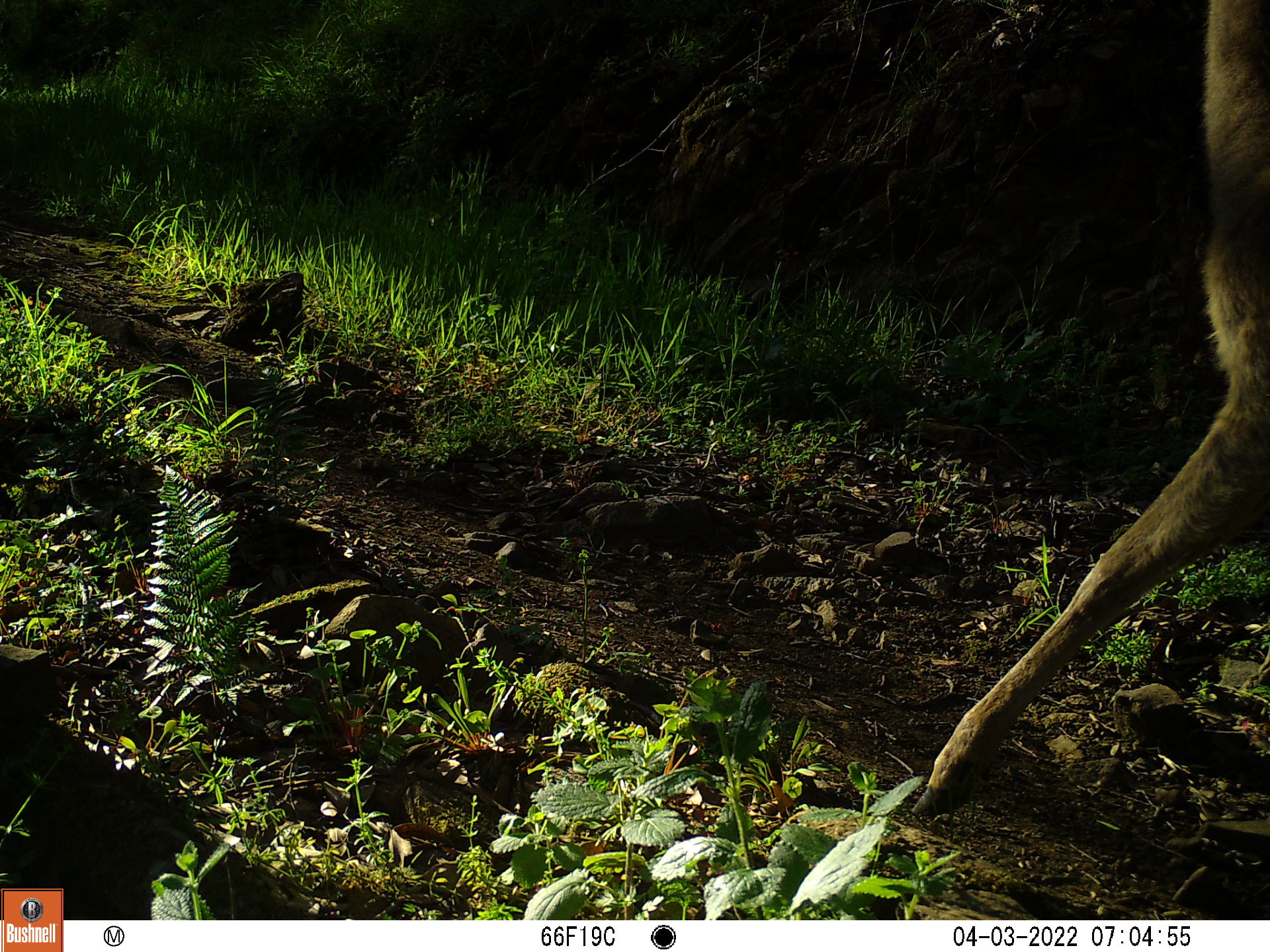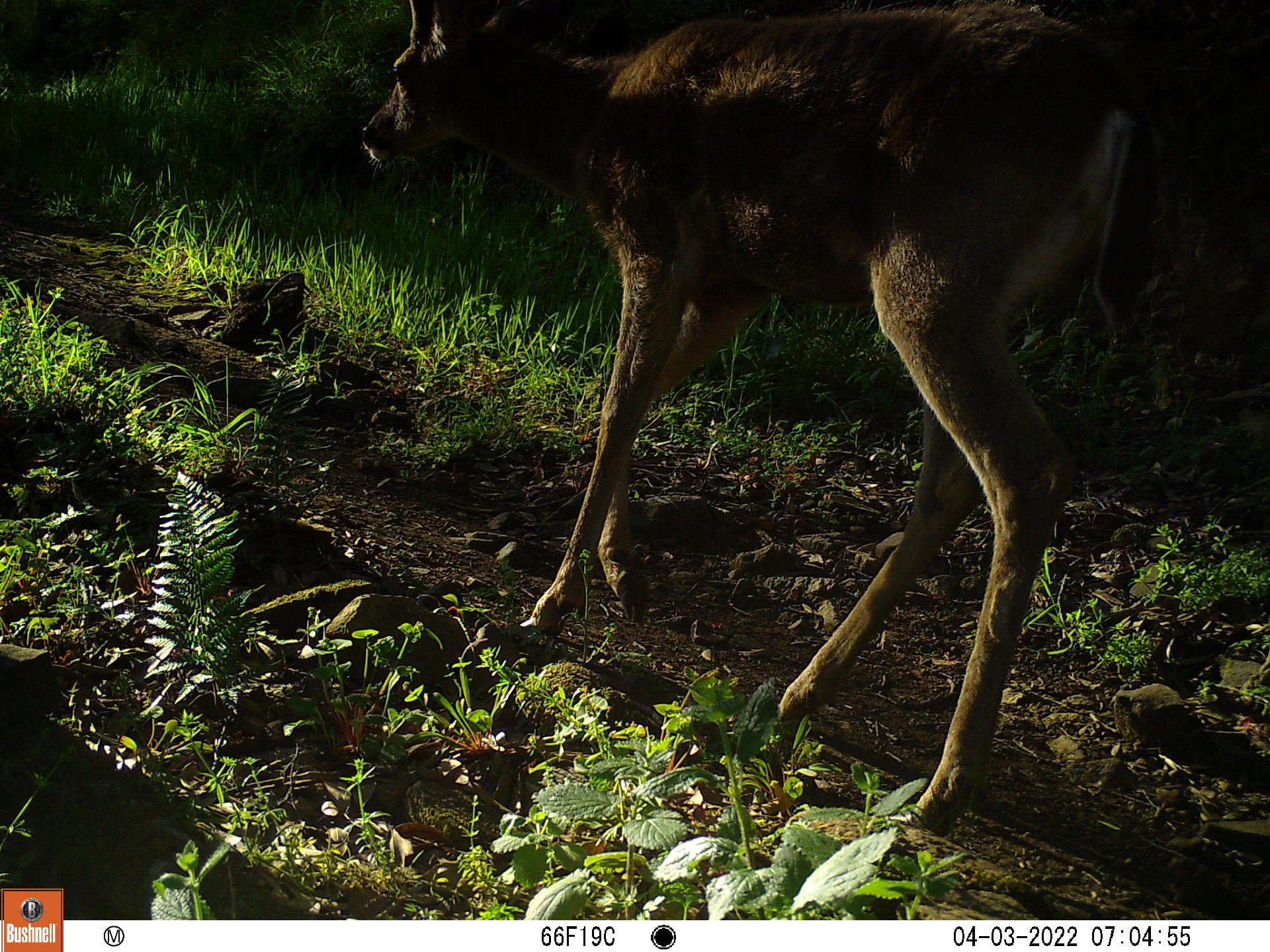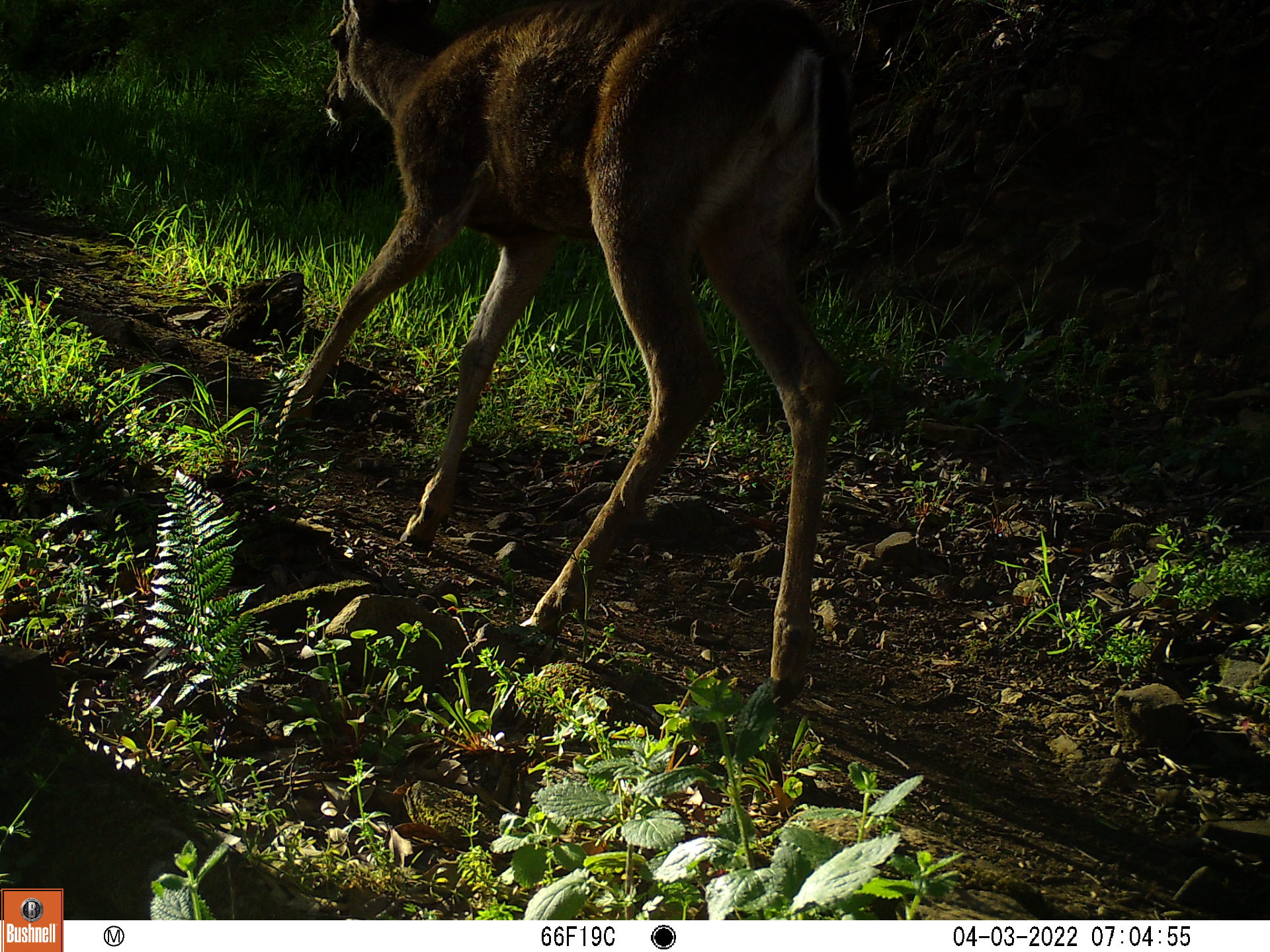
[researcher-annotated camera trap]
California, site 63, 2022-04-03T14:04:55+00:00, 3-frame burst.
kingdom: Animalia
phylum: Chordata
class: Mammalia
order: Artiodactyla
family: Cervidae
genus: Odocoileus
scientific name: Odocoileus hemionus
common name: mule deer